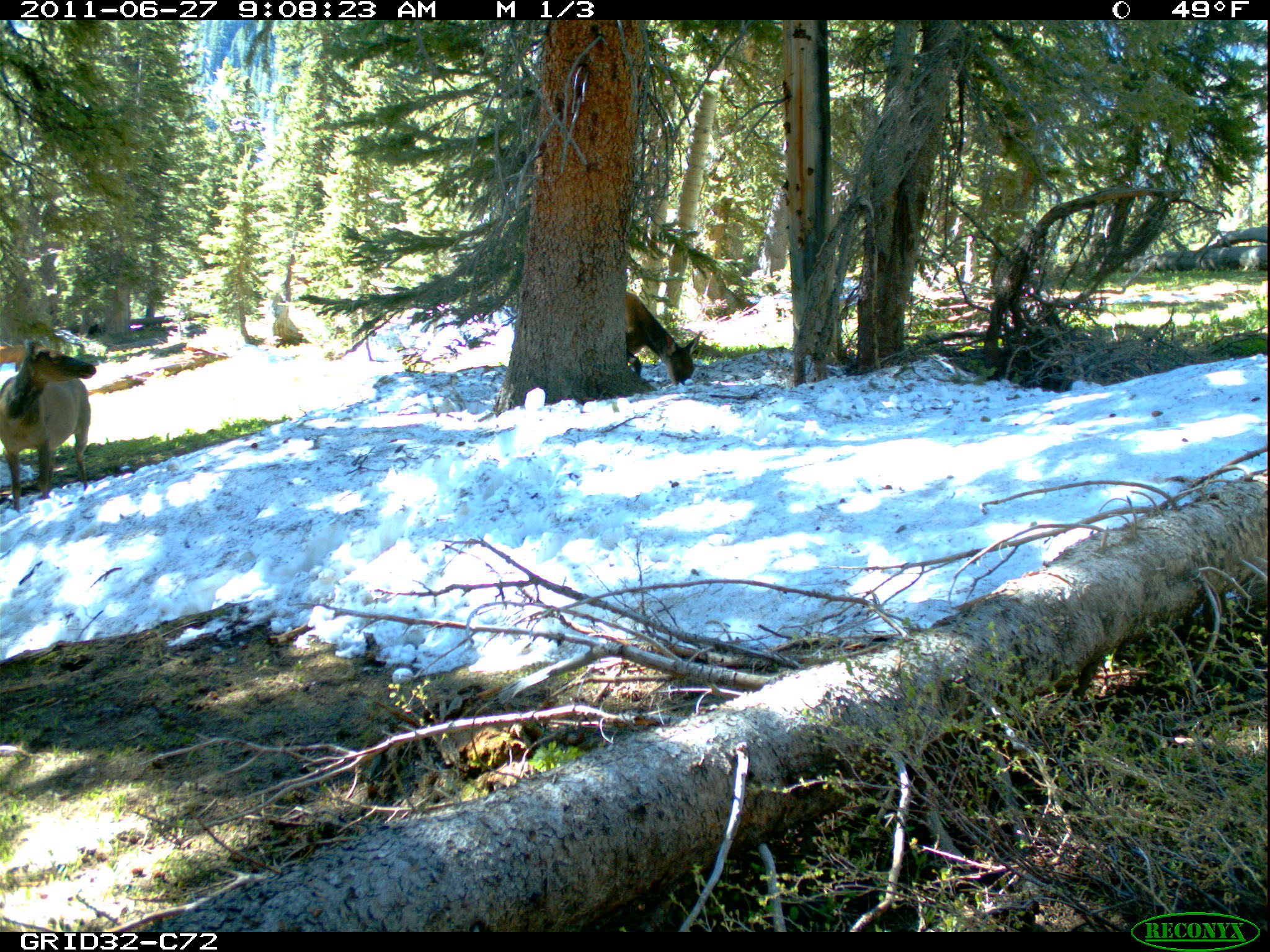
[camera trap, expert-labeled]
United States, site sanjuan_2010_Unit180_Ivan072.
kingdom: Animalia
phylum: Chordata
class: Mammalia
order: Artiodactyla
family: Cervidae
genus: Cervus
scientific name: Cervus elaphus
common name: red deer